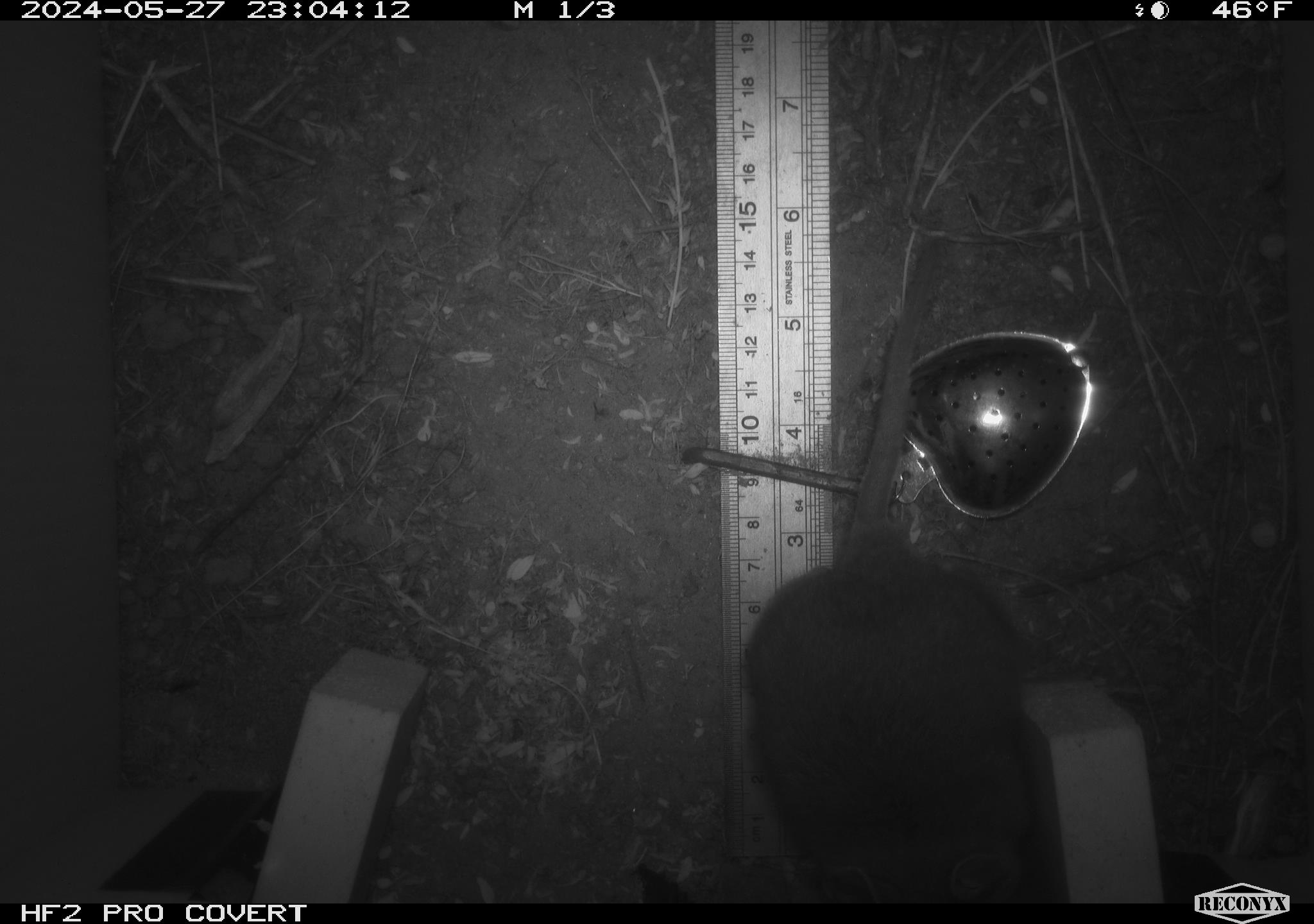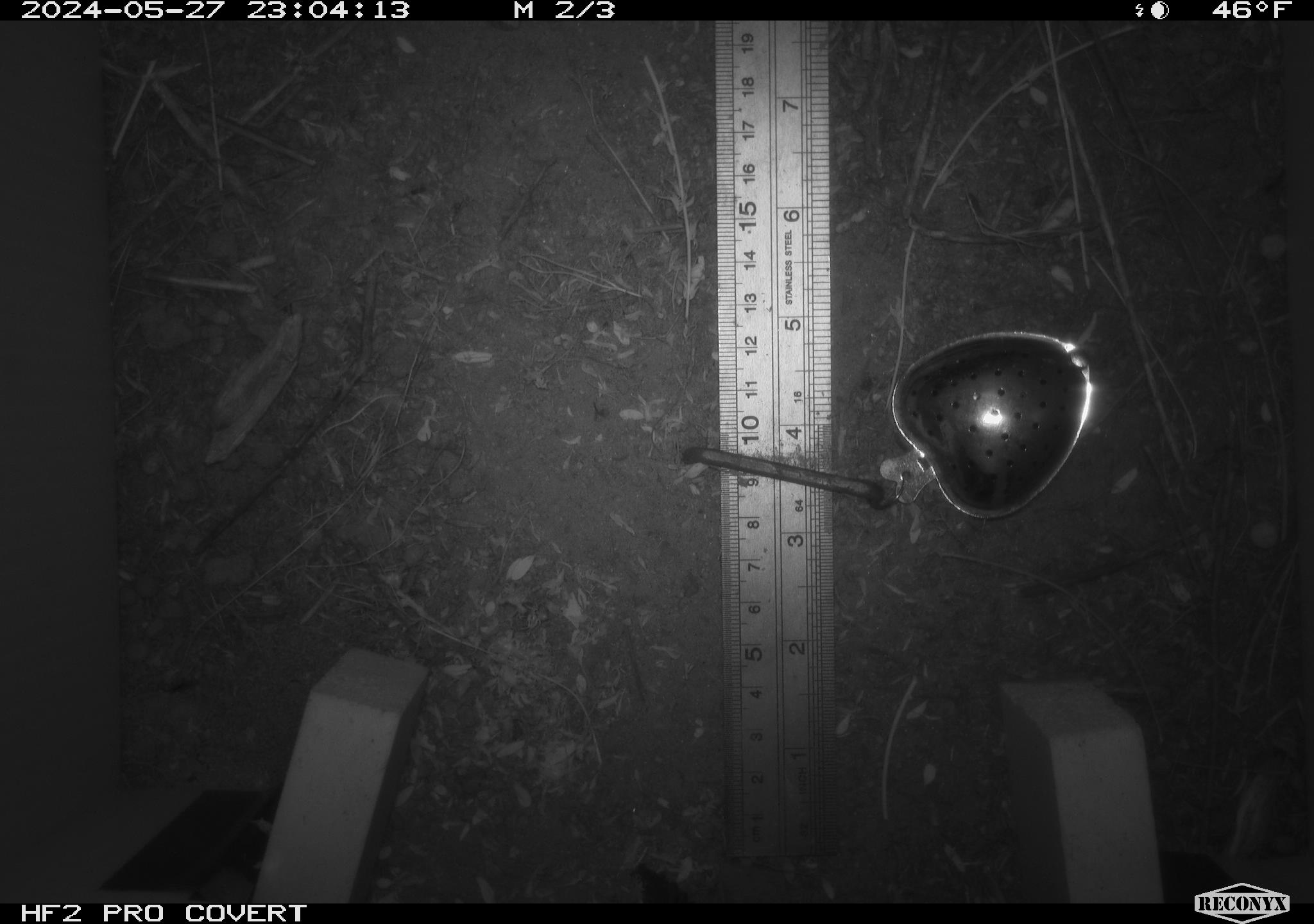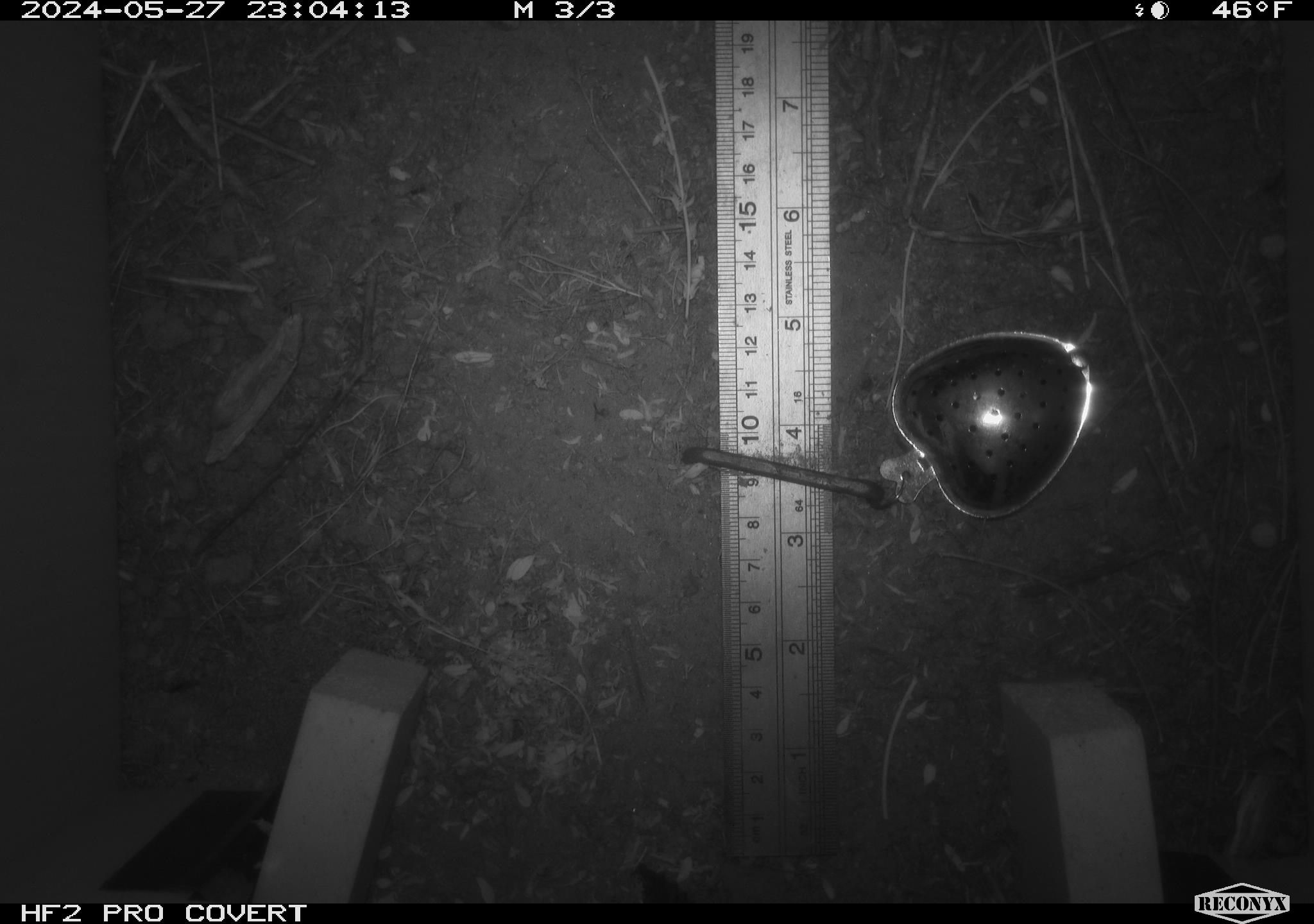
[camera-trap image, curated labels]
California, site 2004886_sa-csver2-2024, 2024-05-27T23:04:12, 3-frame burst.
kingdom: Animalia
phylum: Chordata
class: Mammalia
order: Rodentia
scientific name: Rodentia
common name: rodent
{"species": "rodent (Rodentia)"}